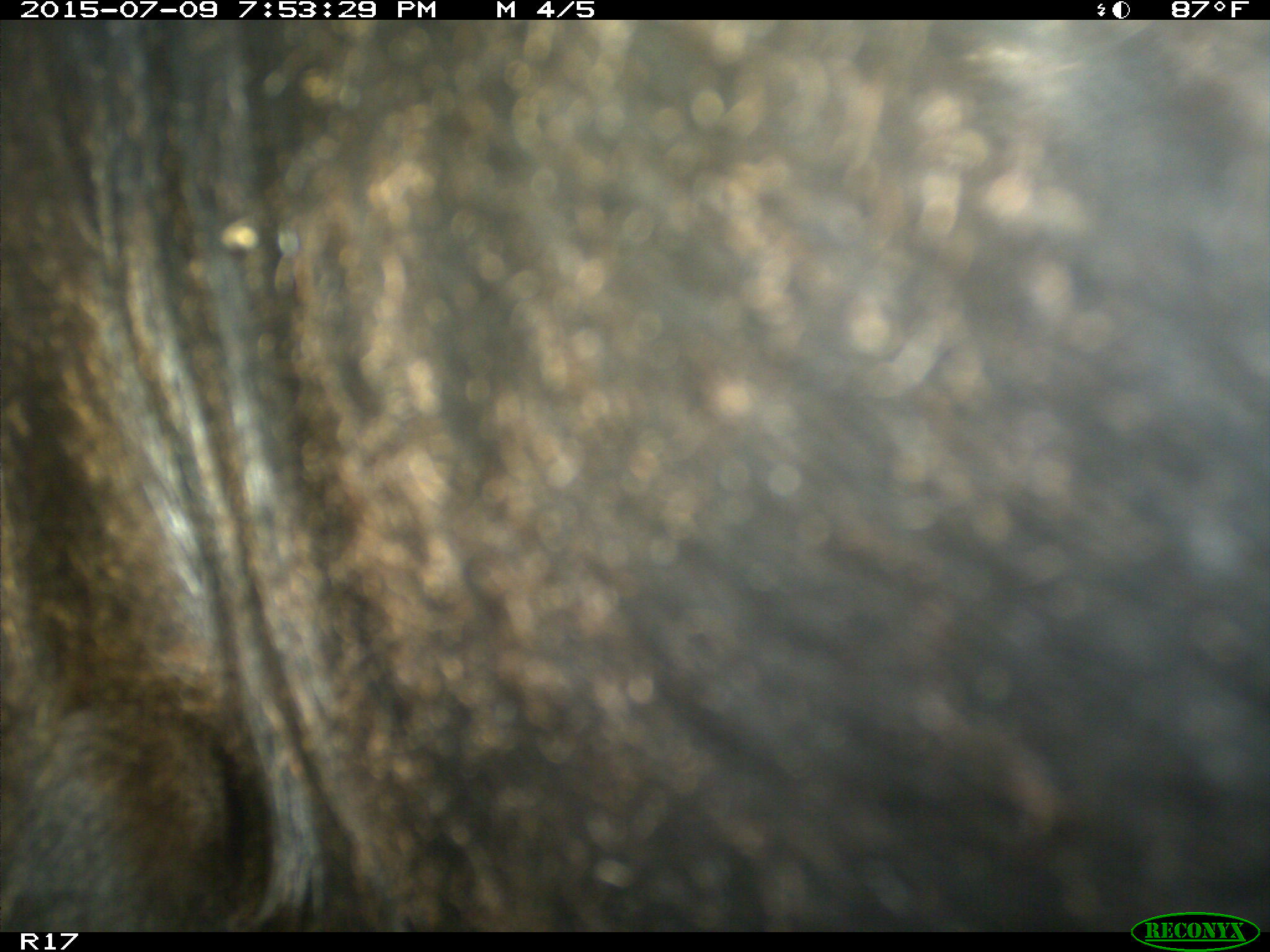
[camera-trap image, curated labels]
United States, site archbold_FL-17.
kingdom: Animalia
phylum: Chordata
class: Mammalia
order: Artiodactyla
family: Bovidae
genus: Bos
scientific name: Bos taurus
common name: domestic cow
Bos taurus (domestic cow).